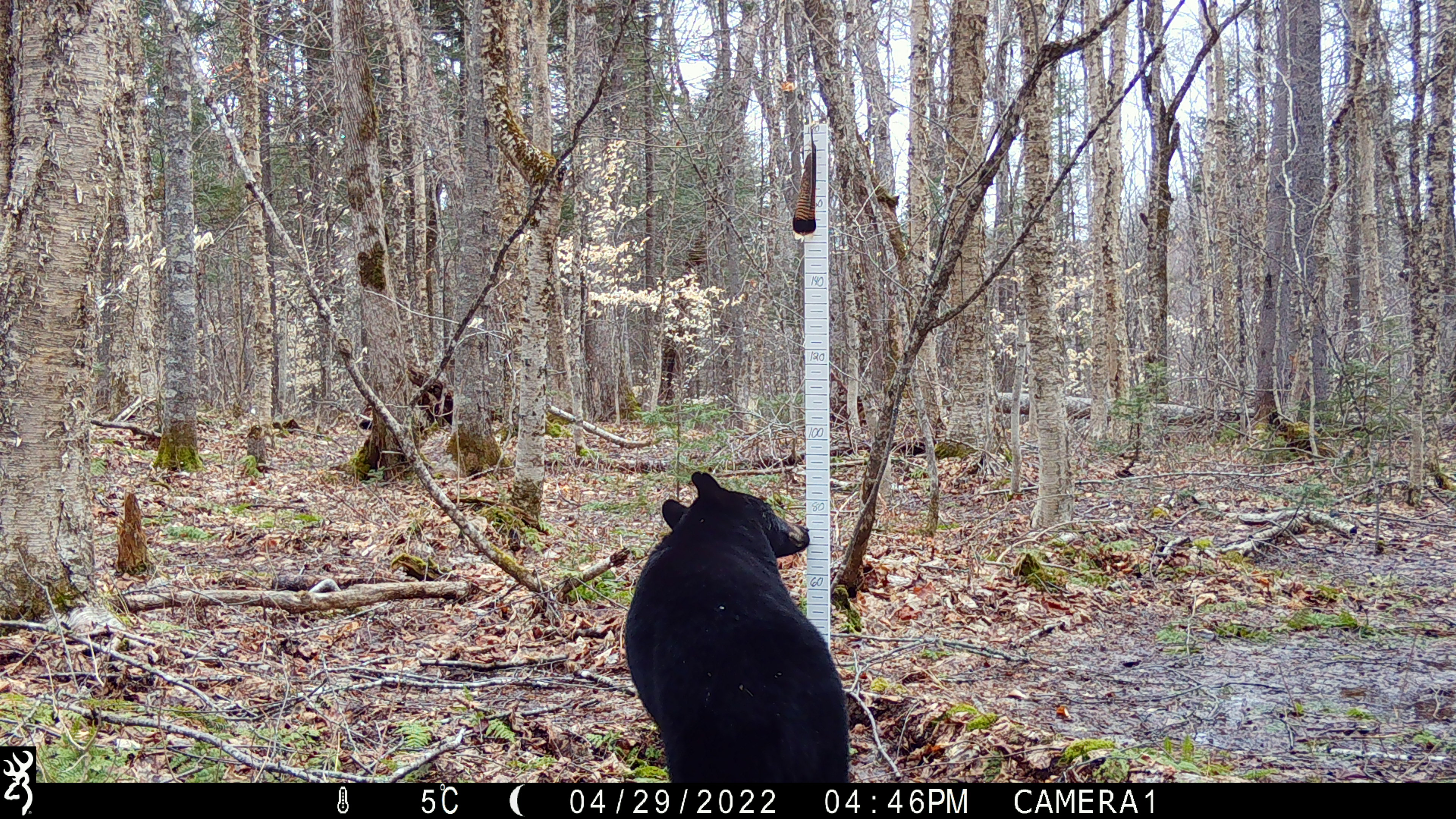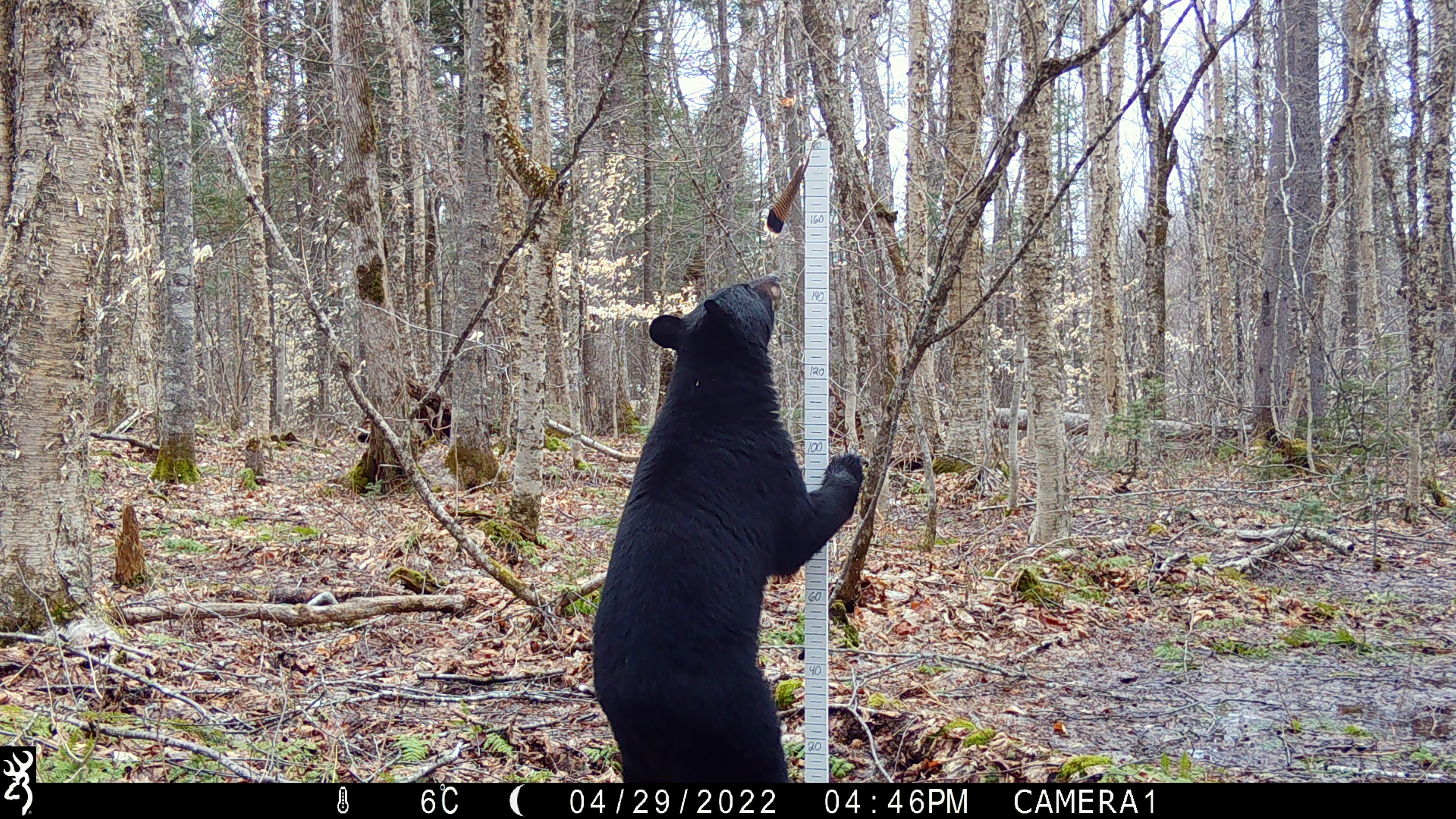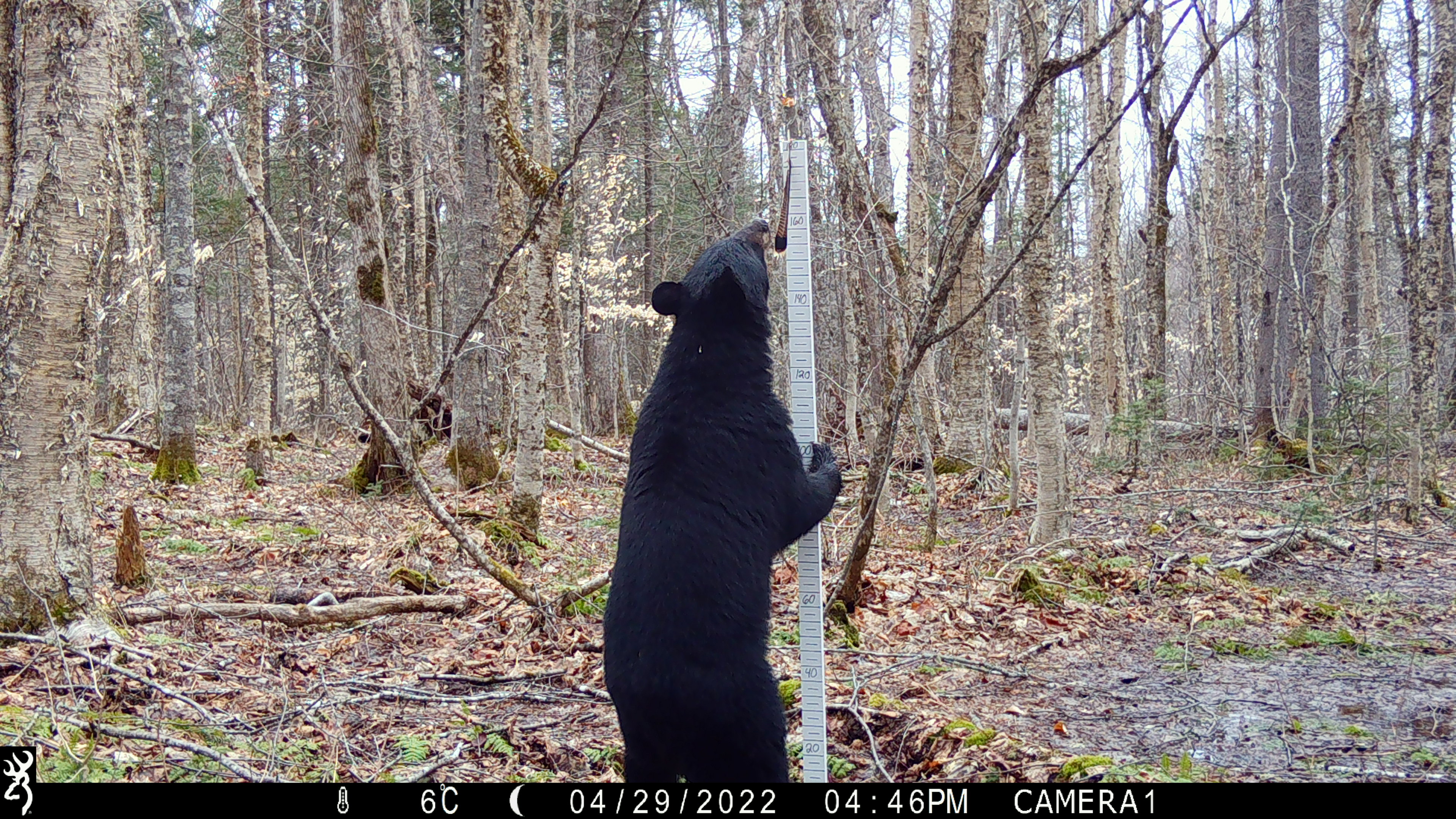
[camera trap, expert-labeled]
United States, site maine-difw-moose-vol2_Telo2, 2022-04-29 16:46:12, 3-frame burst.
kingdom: Animalia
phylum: Chordata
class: Mammalia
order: Carnivora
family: Ursidae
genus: Ursus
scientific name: Ursus americanus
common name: black bear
Black bear (Ursus americanus).